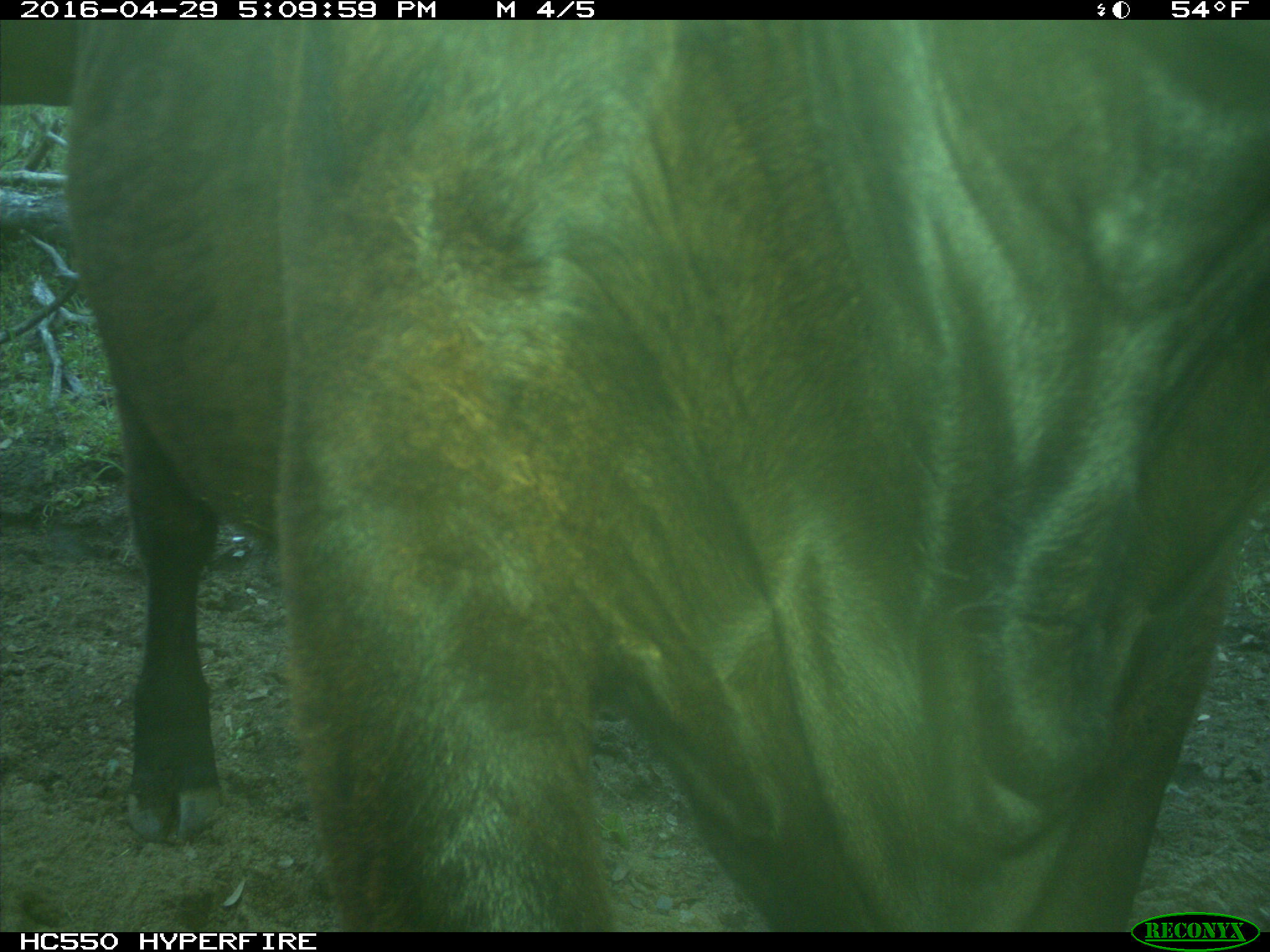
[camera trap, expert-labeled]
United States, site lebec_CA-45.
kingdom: Animalia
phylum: Chordata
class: Mammalia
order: Artiodactyla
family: Bovidae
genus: Bos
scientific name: Bos taurus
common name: domestic cow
Bos taurus (domestic cow).